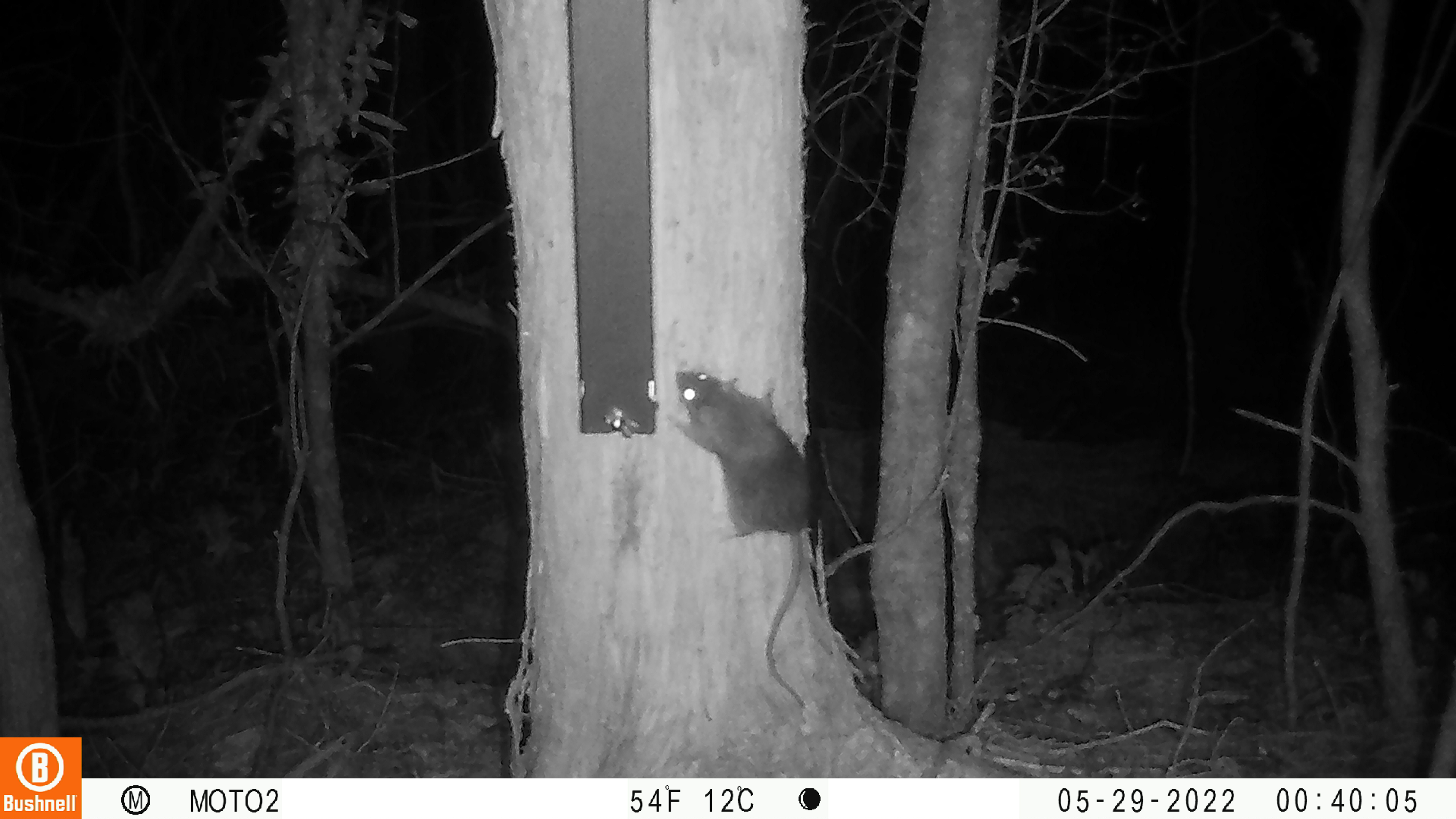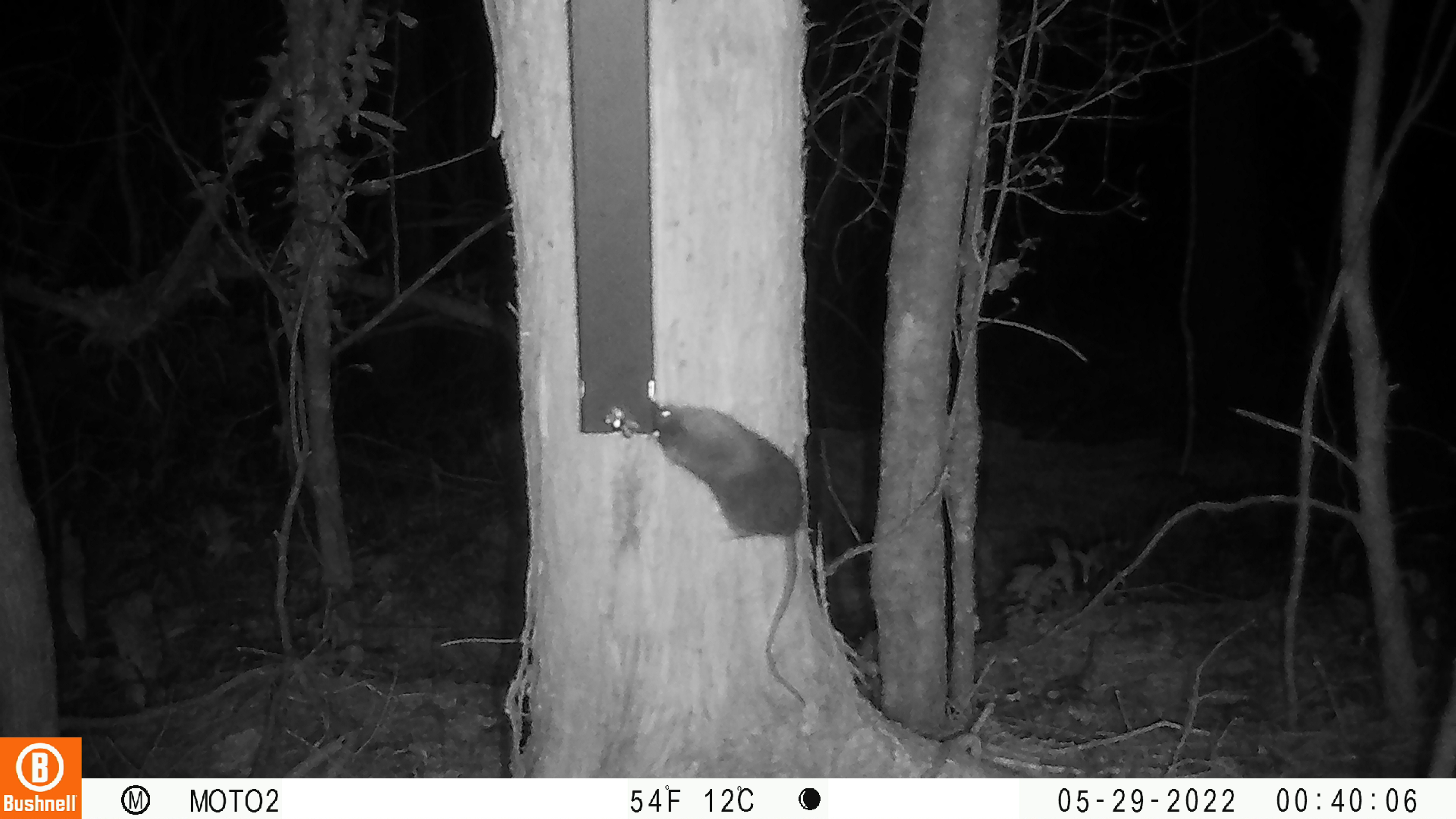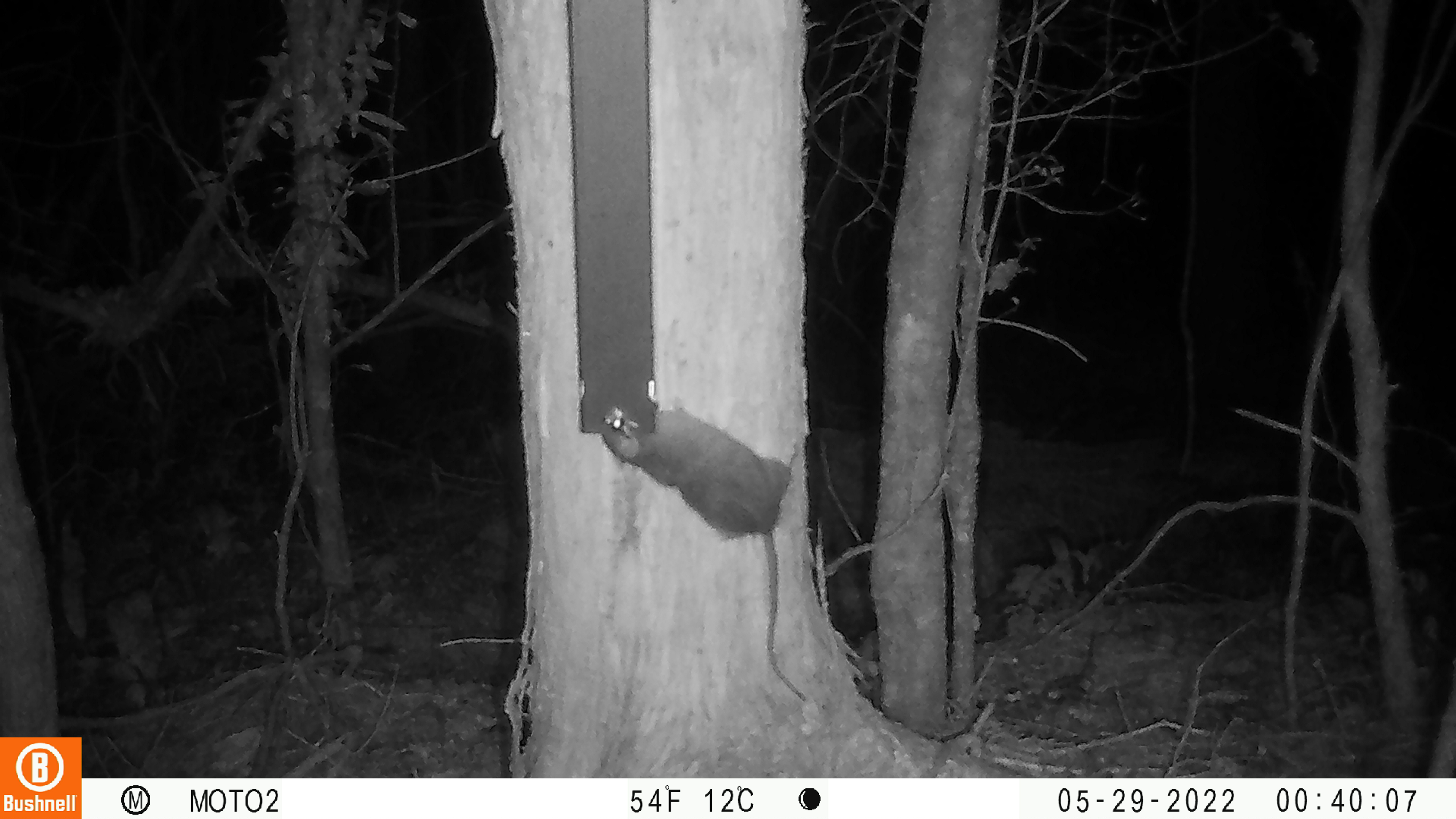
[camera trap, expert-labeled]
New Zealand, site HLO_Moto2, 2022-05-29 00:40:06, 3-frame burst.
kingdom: Animalia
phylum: Chordata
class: Mammalia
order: Rodentia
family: Muridae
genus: Rattus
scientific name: Rattus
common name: rat